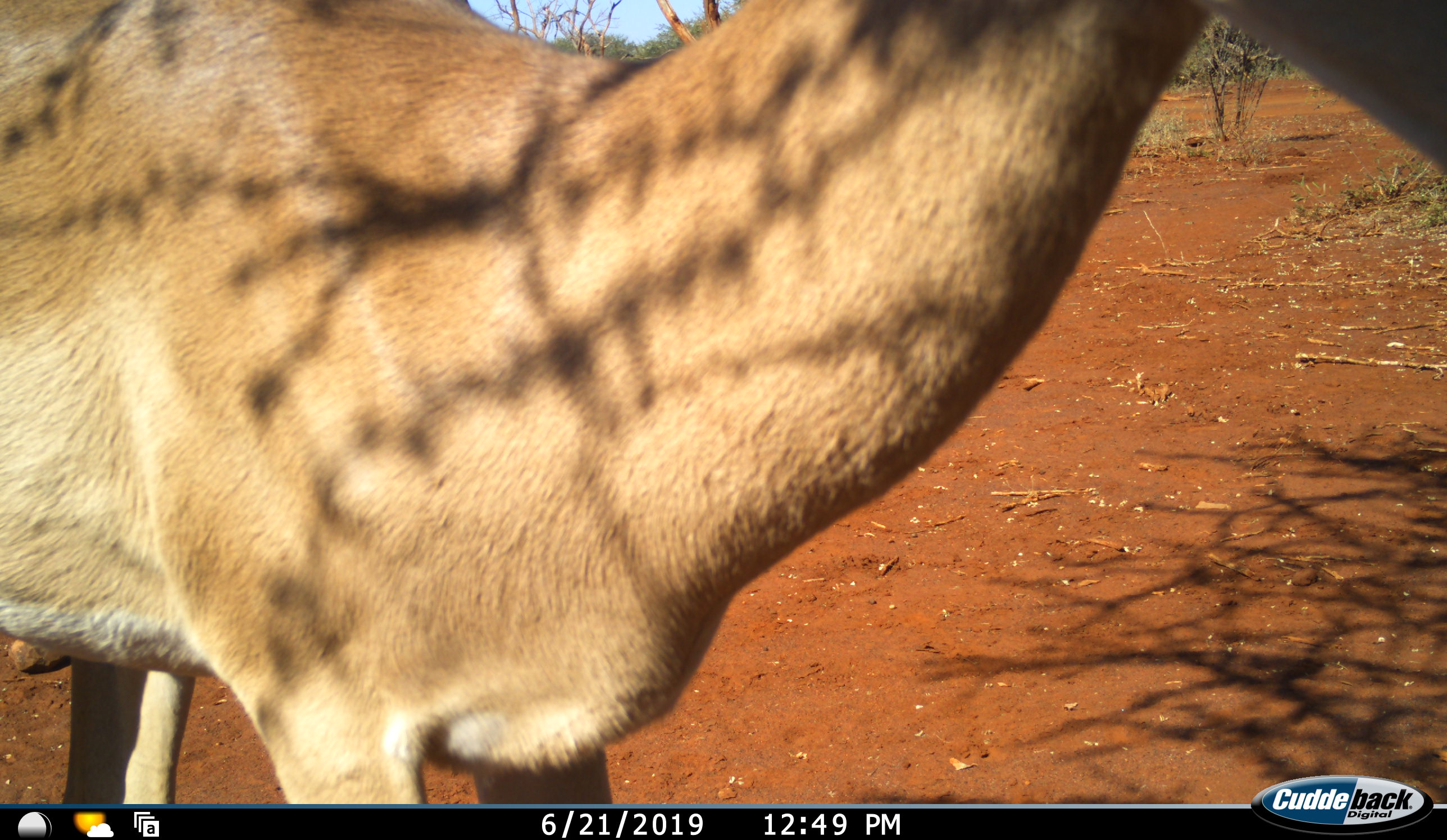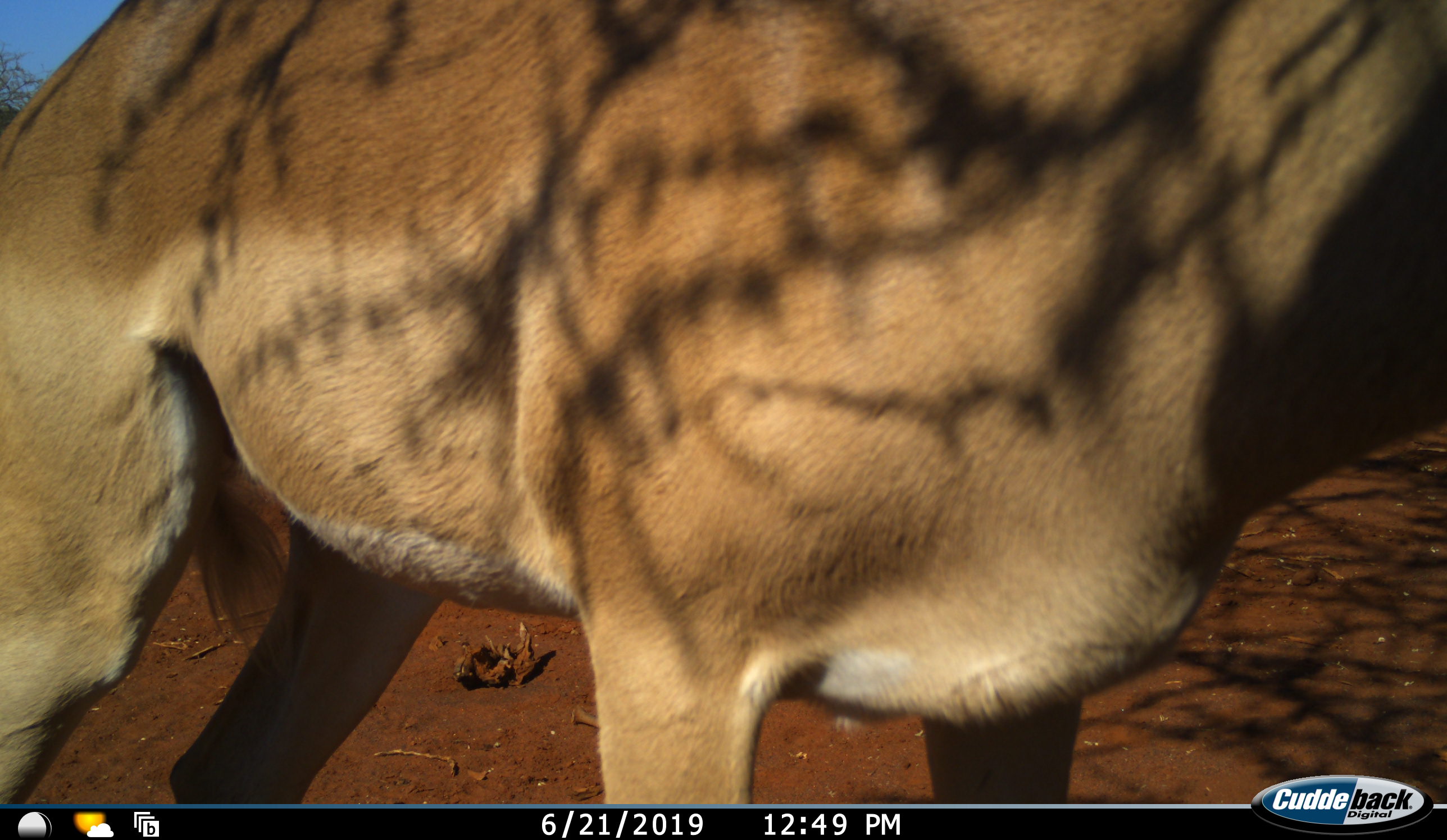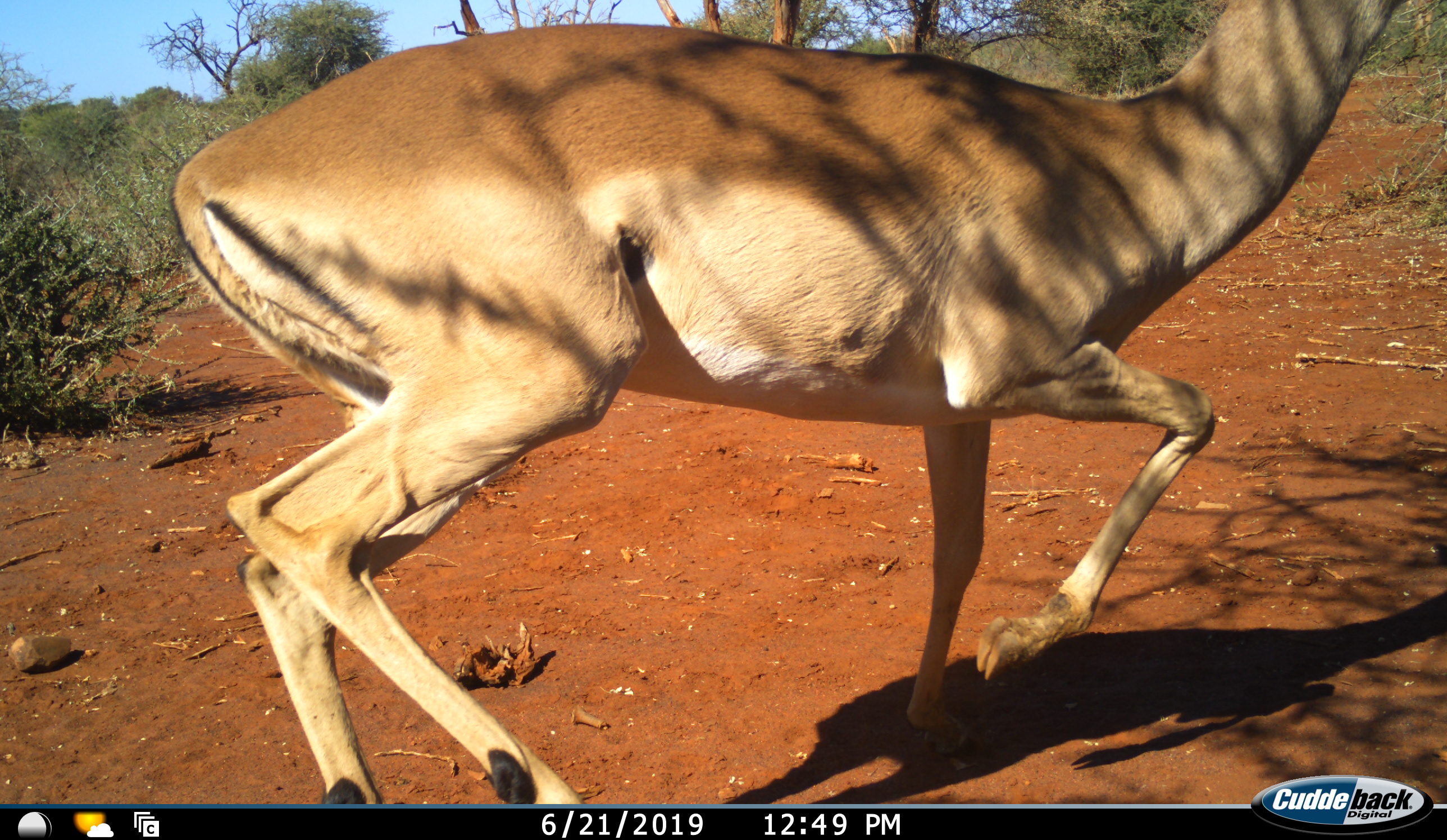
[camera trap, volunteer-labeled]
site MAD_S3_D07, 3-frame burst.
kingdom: Animalia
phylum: Chordata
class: Mammalia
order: Artiodactyla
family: Bovidae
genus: Aepyceros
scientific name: Aepyceros melampus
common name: impala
Impala (Aepyceros melampus), count 1. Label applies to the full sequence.